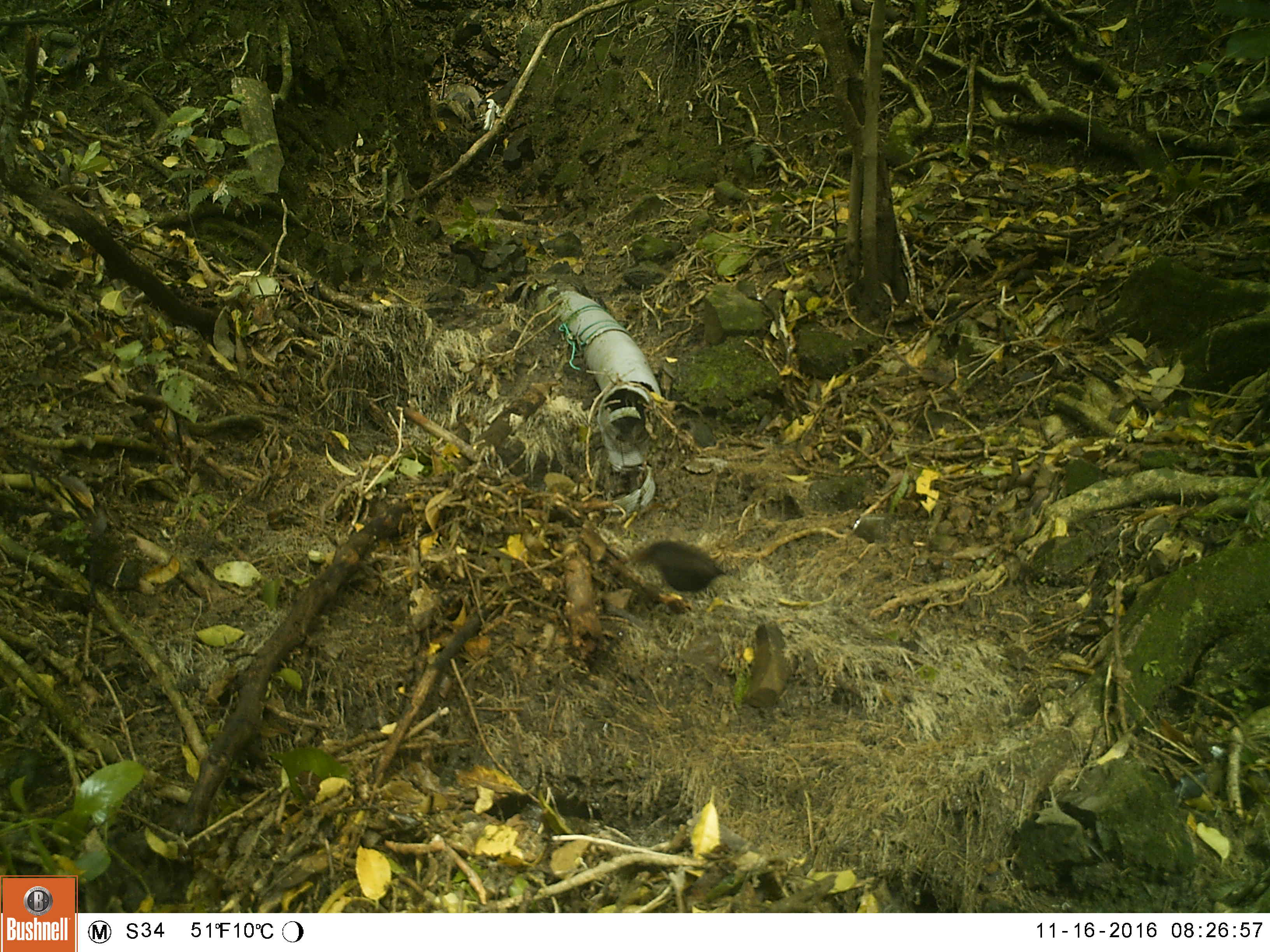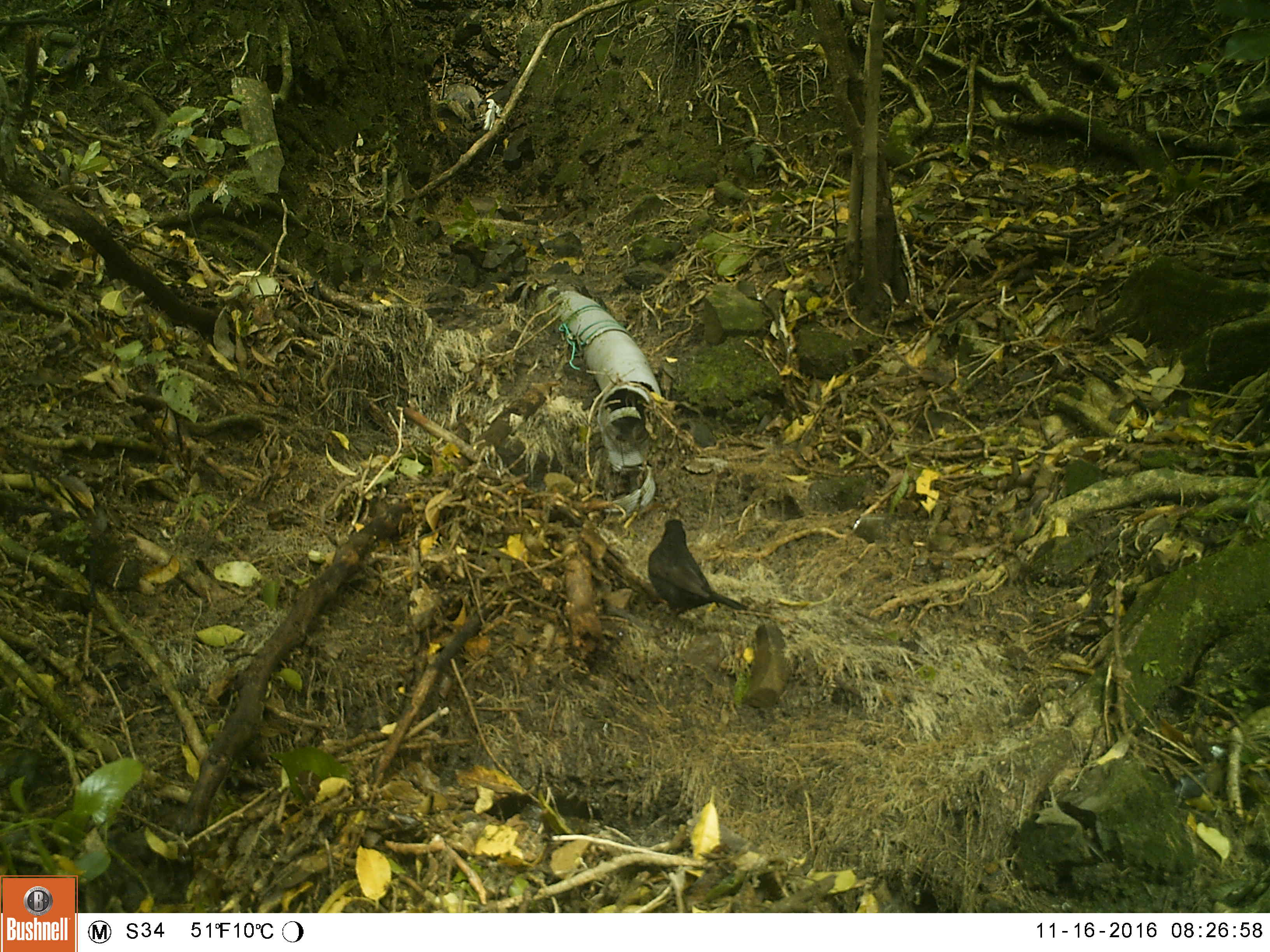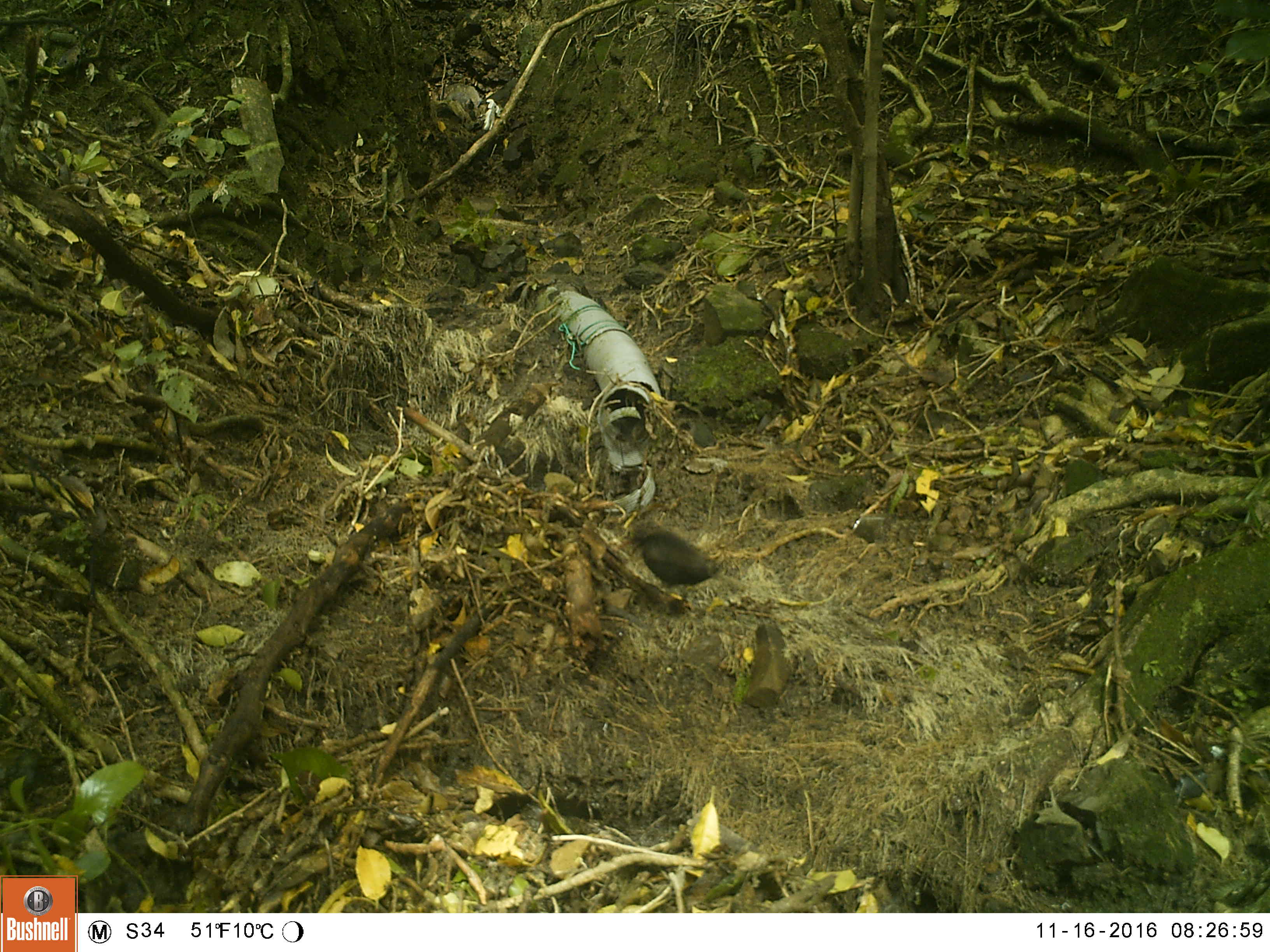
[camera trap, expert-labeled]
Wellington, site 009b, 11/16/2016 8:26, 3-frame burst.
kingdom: Animalia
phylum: Chordata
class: Aves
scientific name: Aves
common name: bird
Bird (Aves).